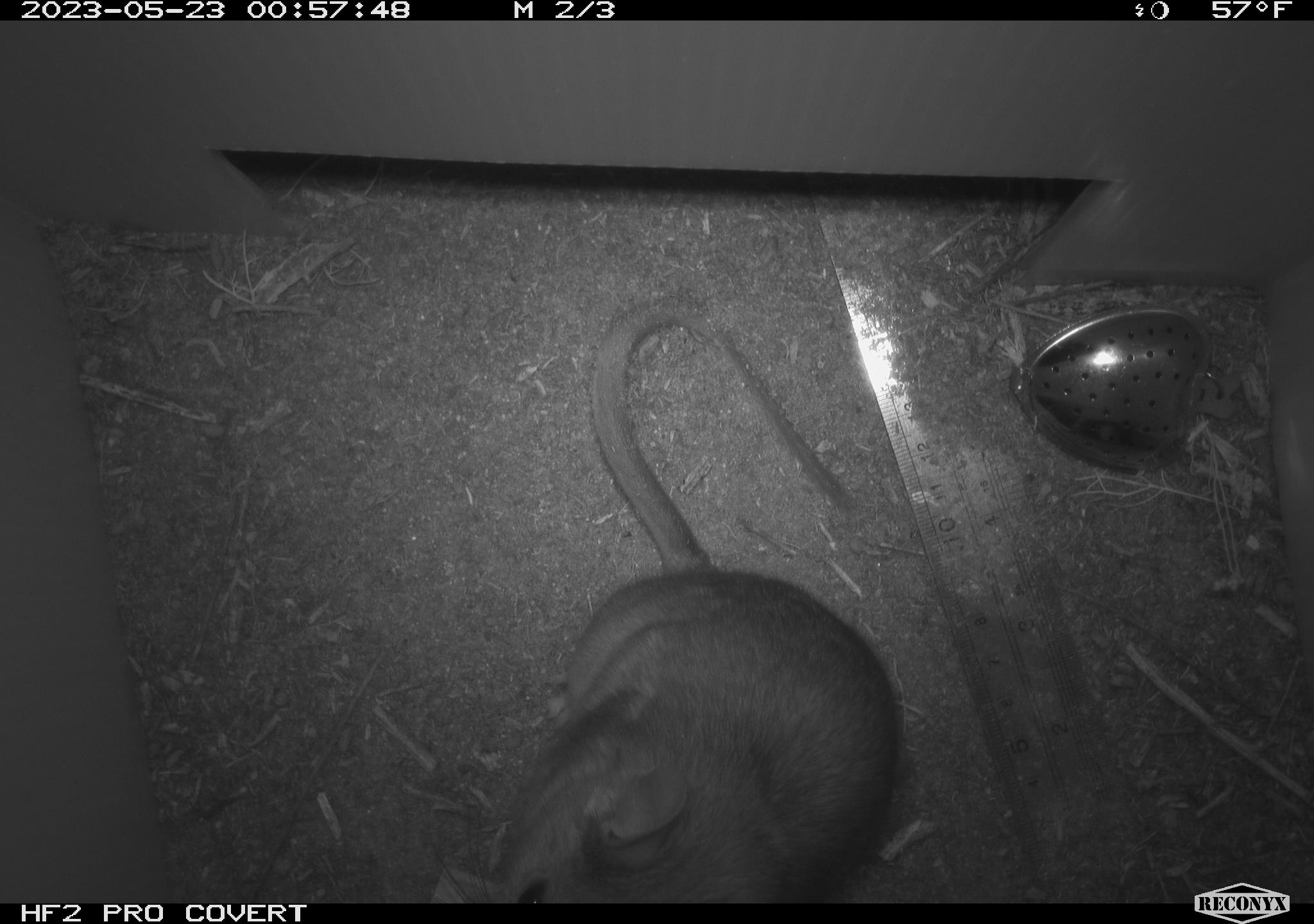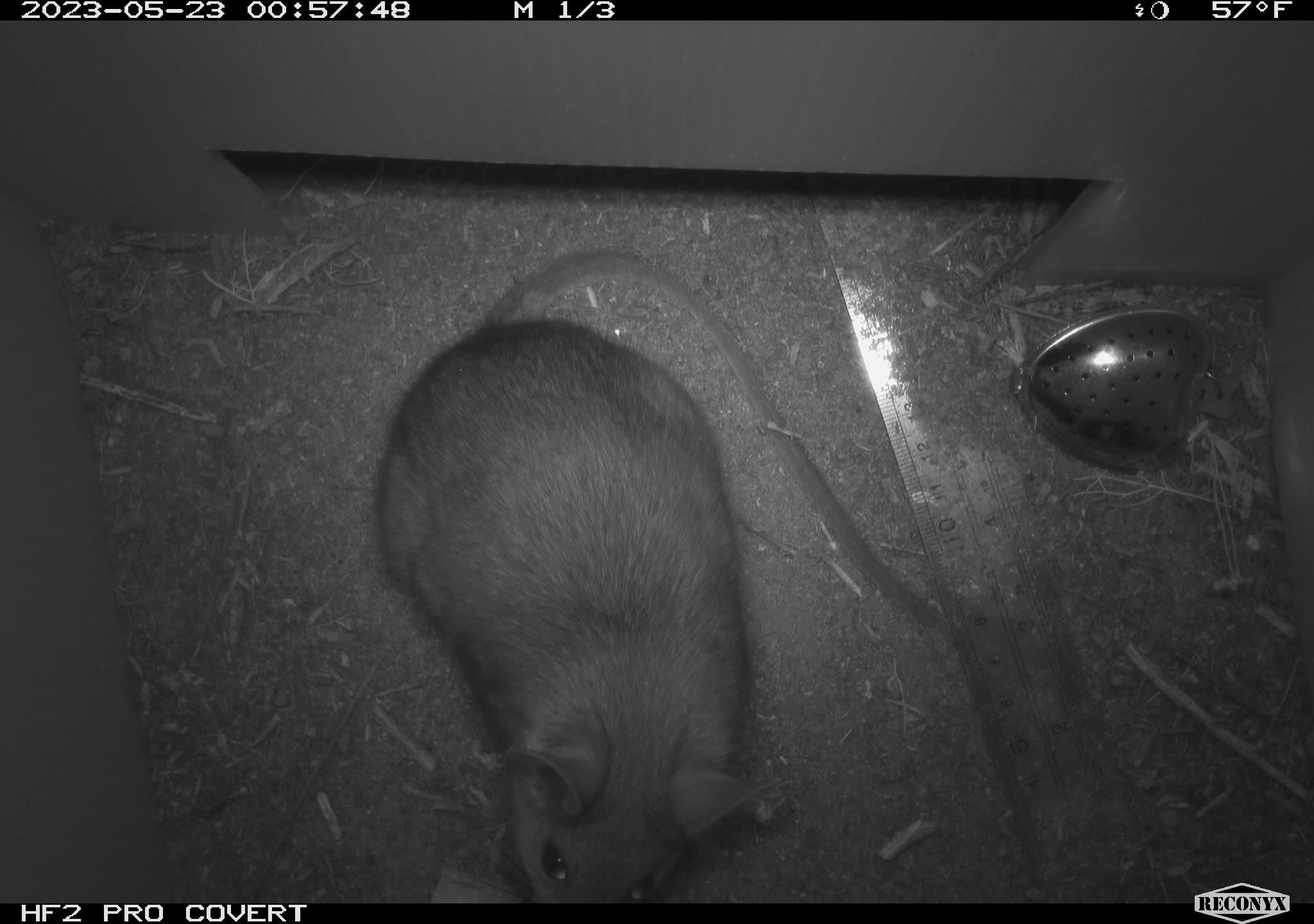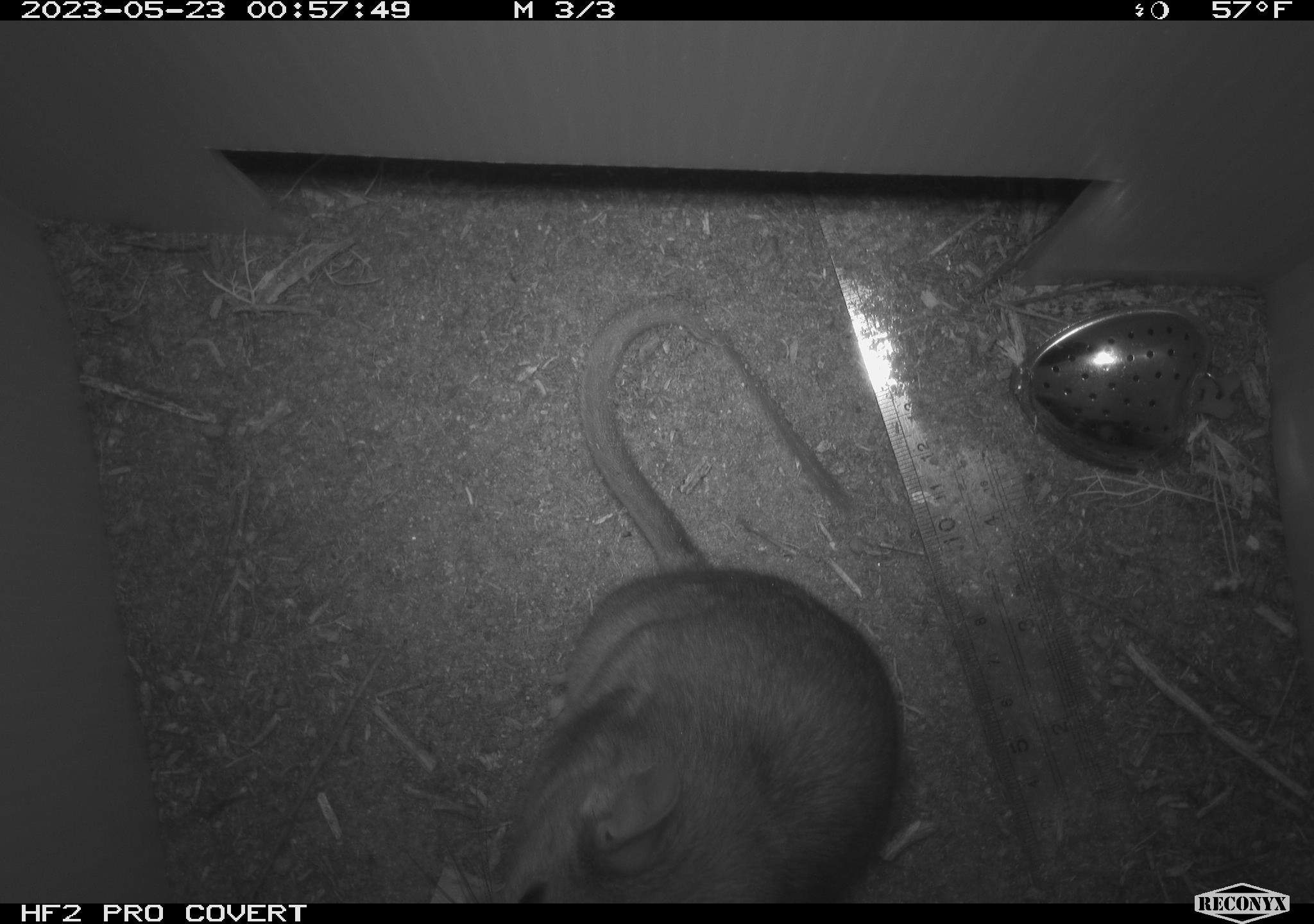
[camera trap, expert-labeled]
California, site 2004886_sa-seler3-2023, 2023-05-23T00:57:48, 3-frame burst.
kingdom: Animalia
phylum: Chordata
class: Mammalia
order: Rodentia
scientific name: Rodentia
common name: woodrat or rat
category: woodrat or rat species